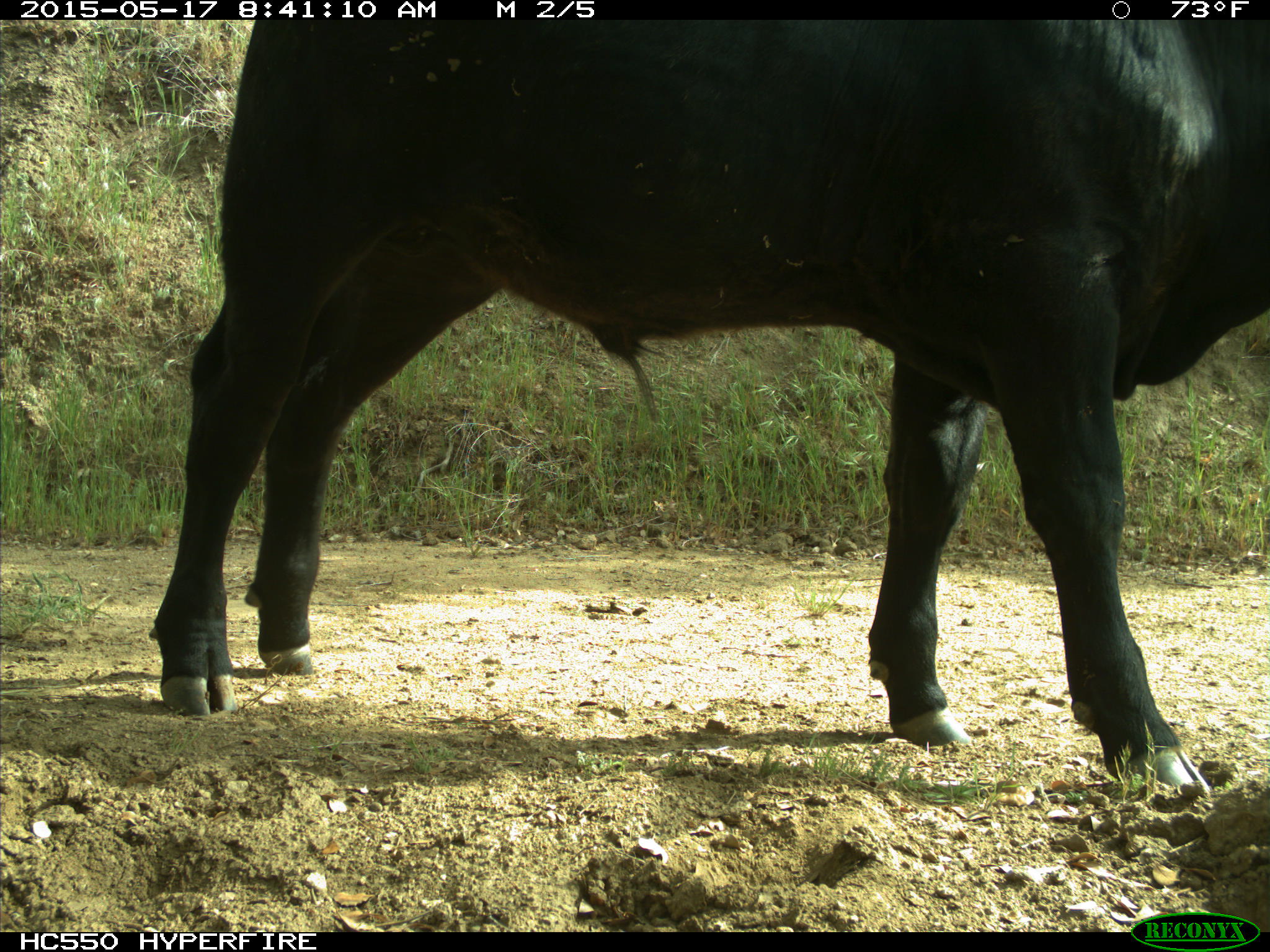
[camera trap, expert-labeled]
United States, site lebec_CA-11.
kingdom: Animalia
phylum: Chordata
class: Mammalia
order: Artiodactyla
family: Bovidae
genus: Bos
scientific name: Bos taurus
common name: domestic cow